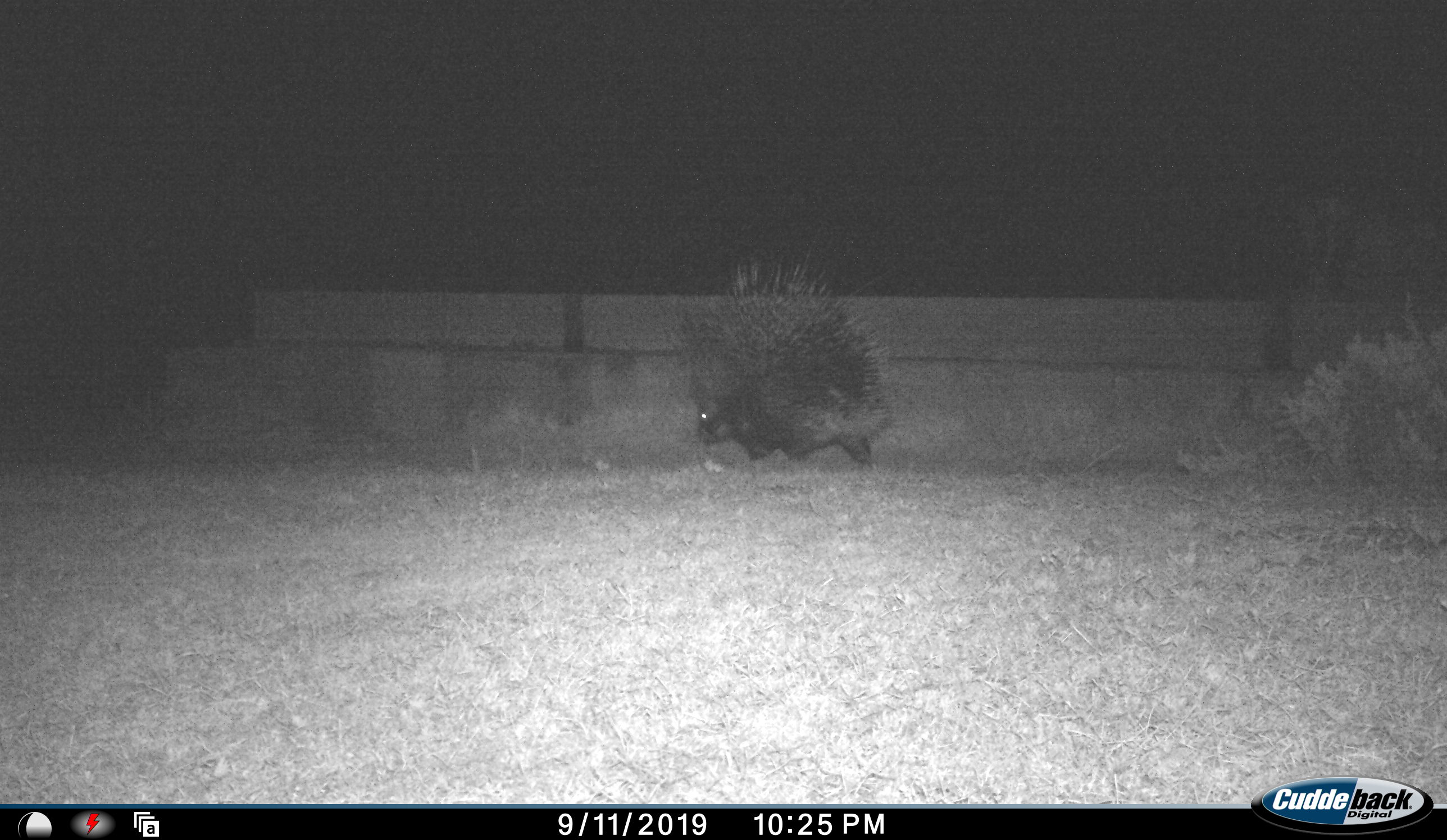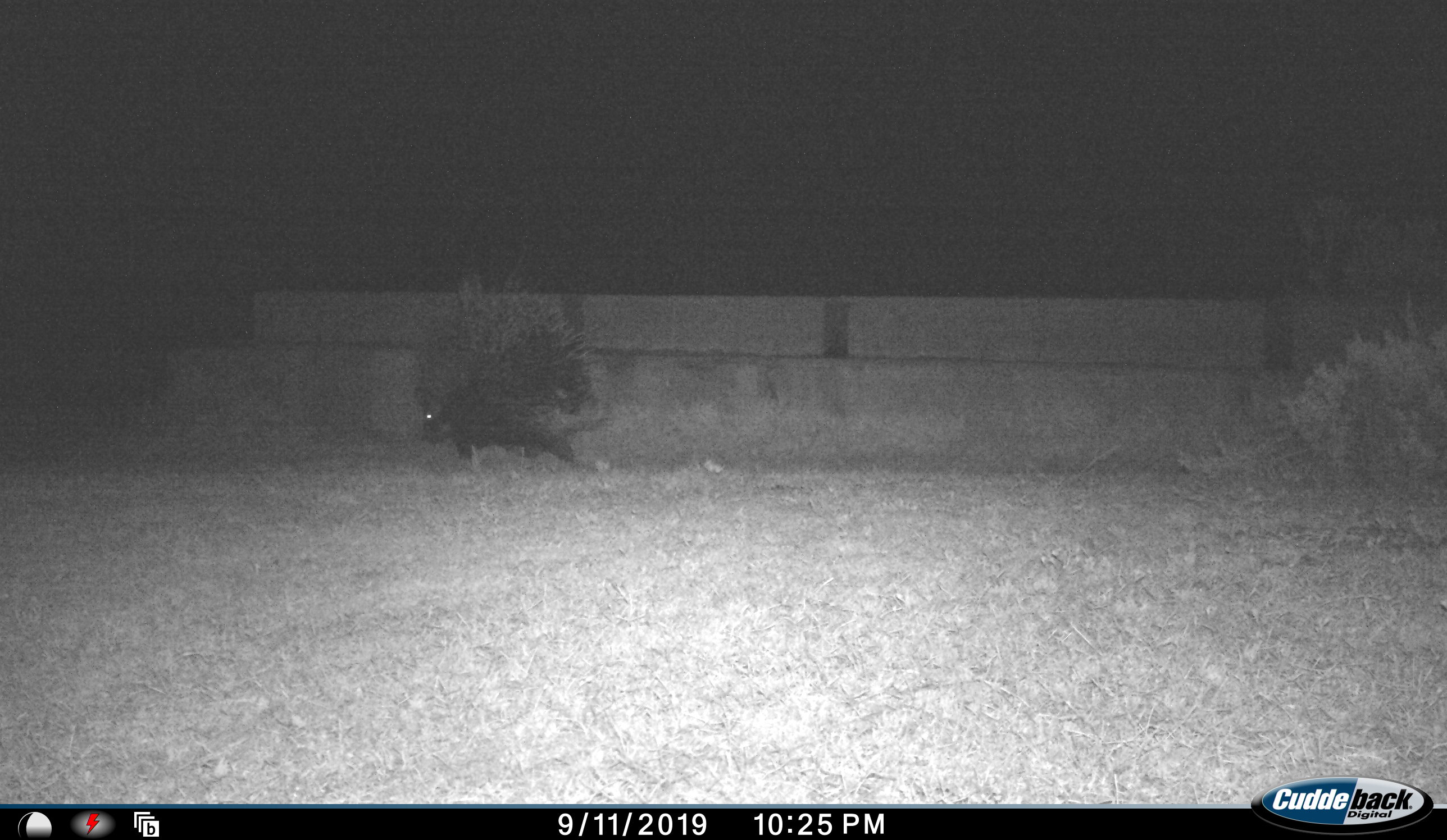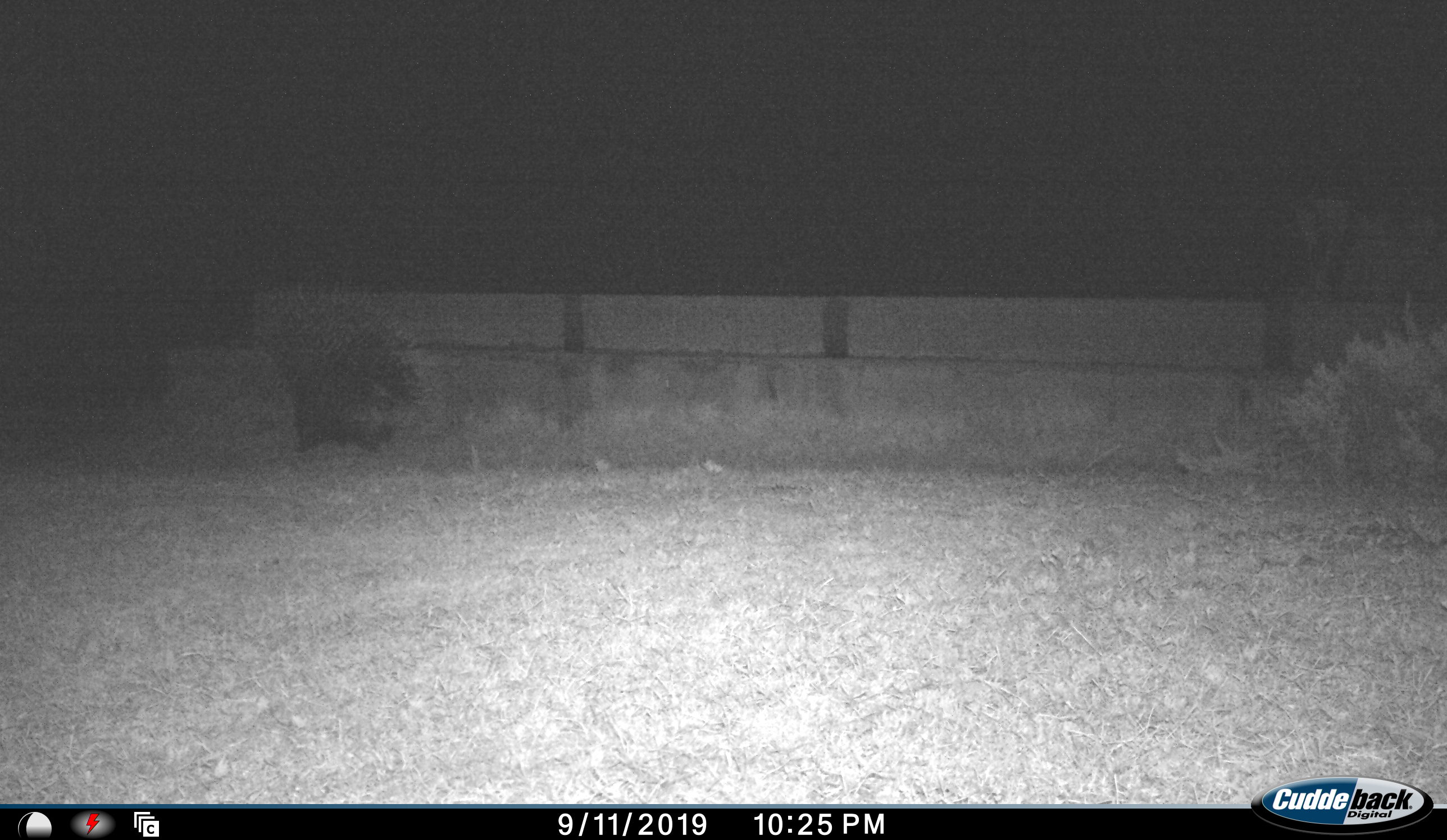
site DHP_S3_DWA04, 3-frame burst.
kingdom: Animalia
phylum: Chordata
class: Mammalia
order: Rodentia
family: Hystricidae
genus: Hystrix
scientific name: Hystrix cristata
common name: crested porcupine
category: porcupine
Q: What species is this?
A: Porcupine (crested porcupine) (Hystrix cristata).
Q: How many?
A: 1.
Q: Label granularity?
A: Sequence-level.